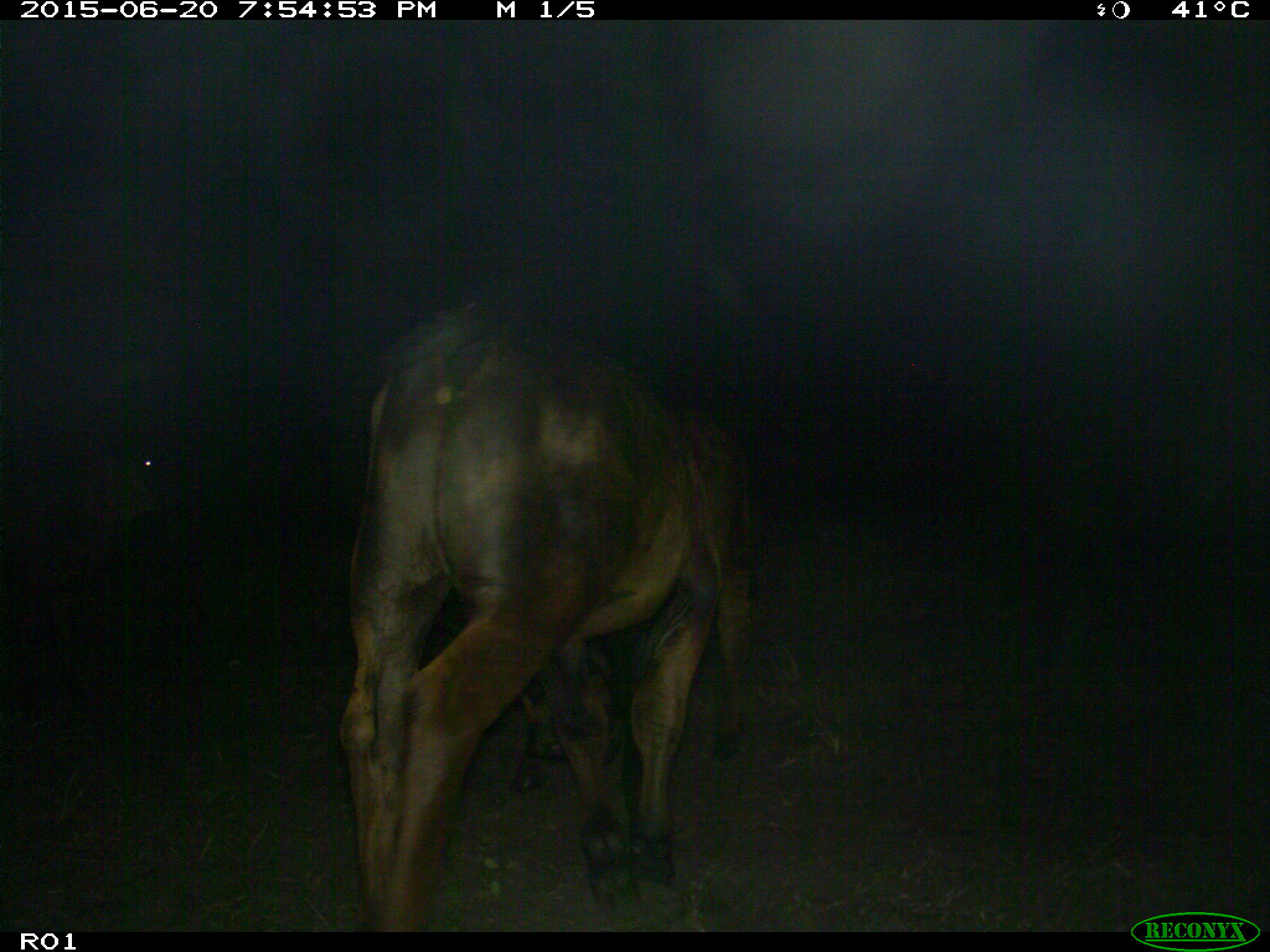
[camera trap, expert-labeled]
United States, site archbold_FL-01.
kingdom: Animalia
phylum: Chordata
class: Mammalia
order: Artiodactyla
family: Bovidae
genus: Bos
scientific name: Bos taurus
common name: domestic cow